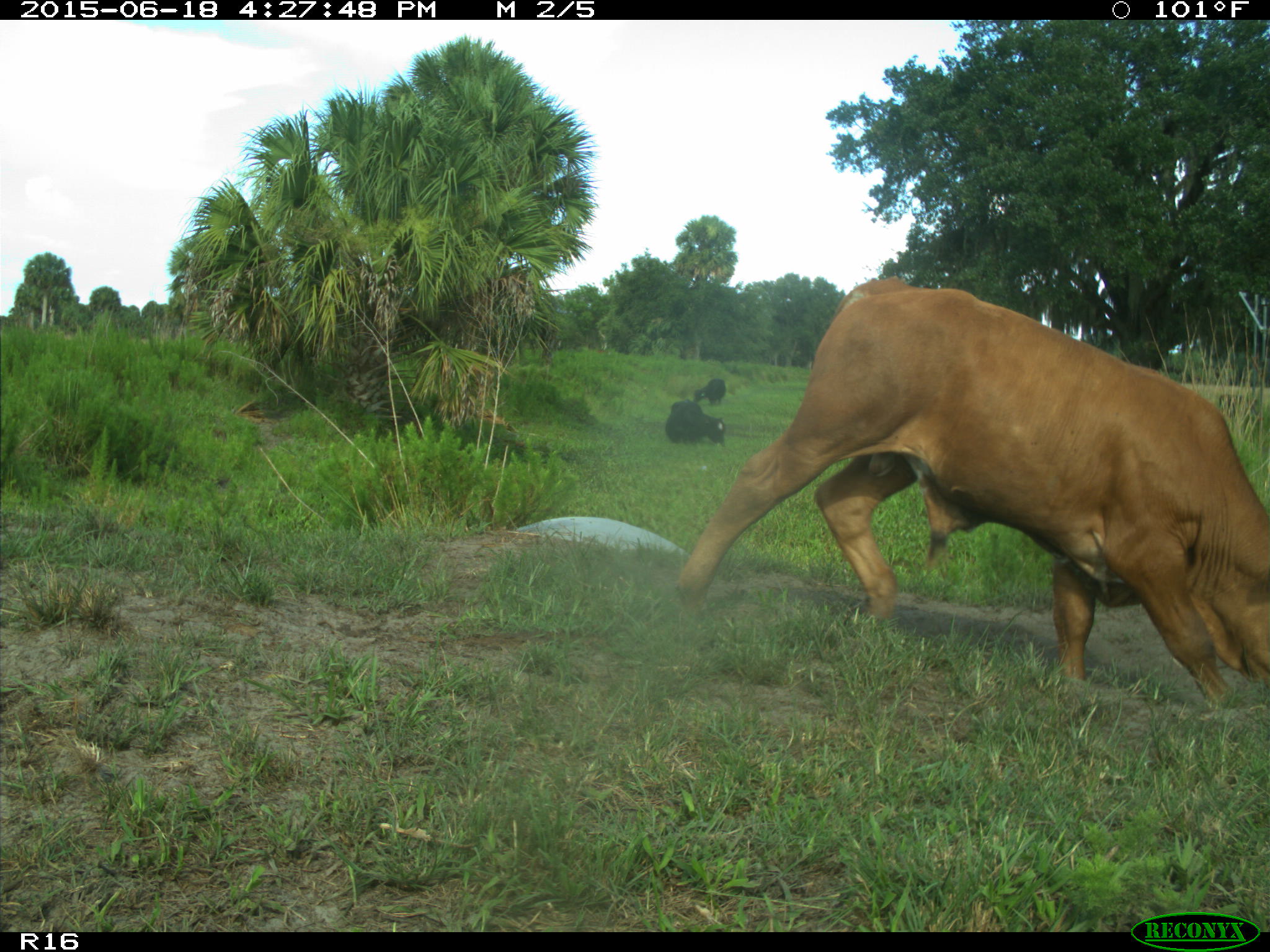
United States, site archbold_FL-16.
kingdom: Animalia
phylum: Chordata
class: Mammalia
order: Artiodactyla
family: Bovidae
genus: Bos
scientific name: Bos taurus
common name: domestic cow